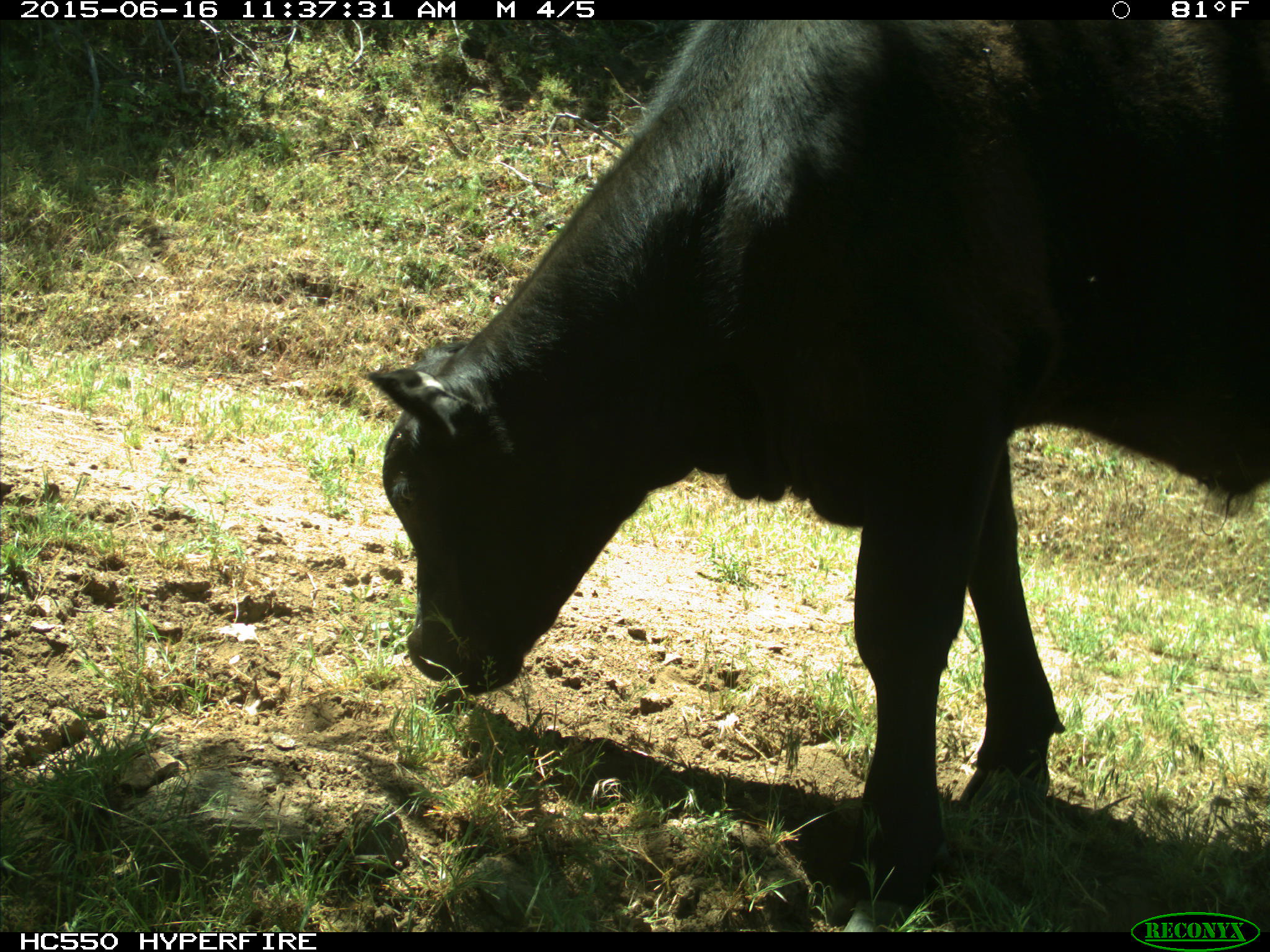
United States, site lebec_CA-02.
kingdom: Animalia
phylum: Chordata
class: Mammalia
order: Artiodactyla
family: Bovidae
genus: Bos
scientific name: Bos taurus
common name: domestic cow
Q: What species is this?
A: Bos taurus (domestic cow).